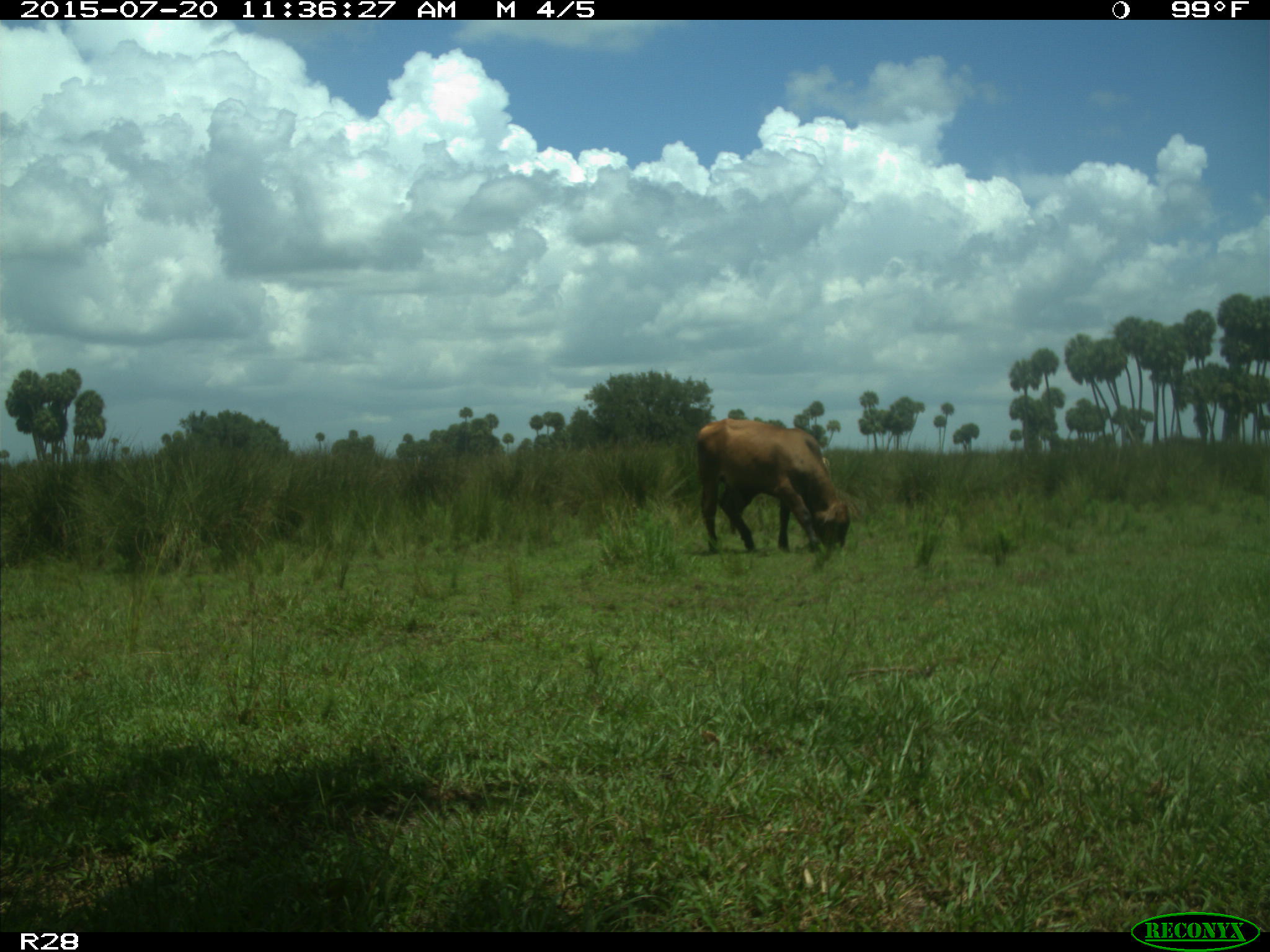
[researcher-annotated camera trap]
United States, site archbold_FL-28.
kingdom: Animalia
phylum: Chordata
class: Mammalia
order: Artiodactyla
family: Bovidae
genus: Bos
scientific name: Bos taurus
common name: domestic cow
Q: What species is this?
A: Bos taurus (domestic cow).